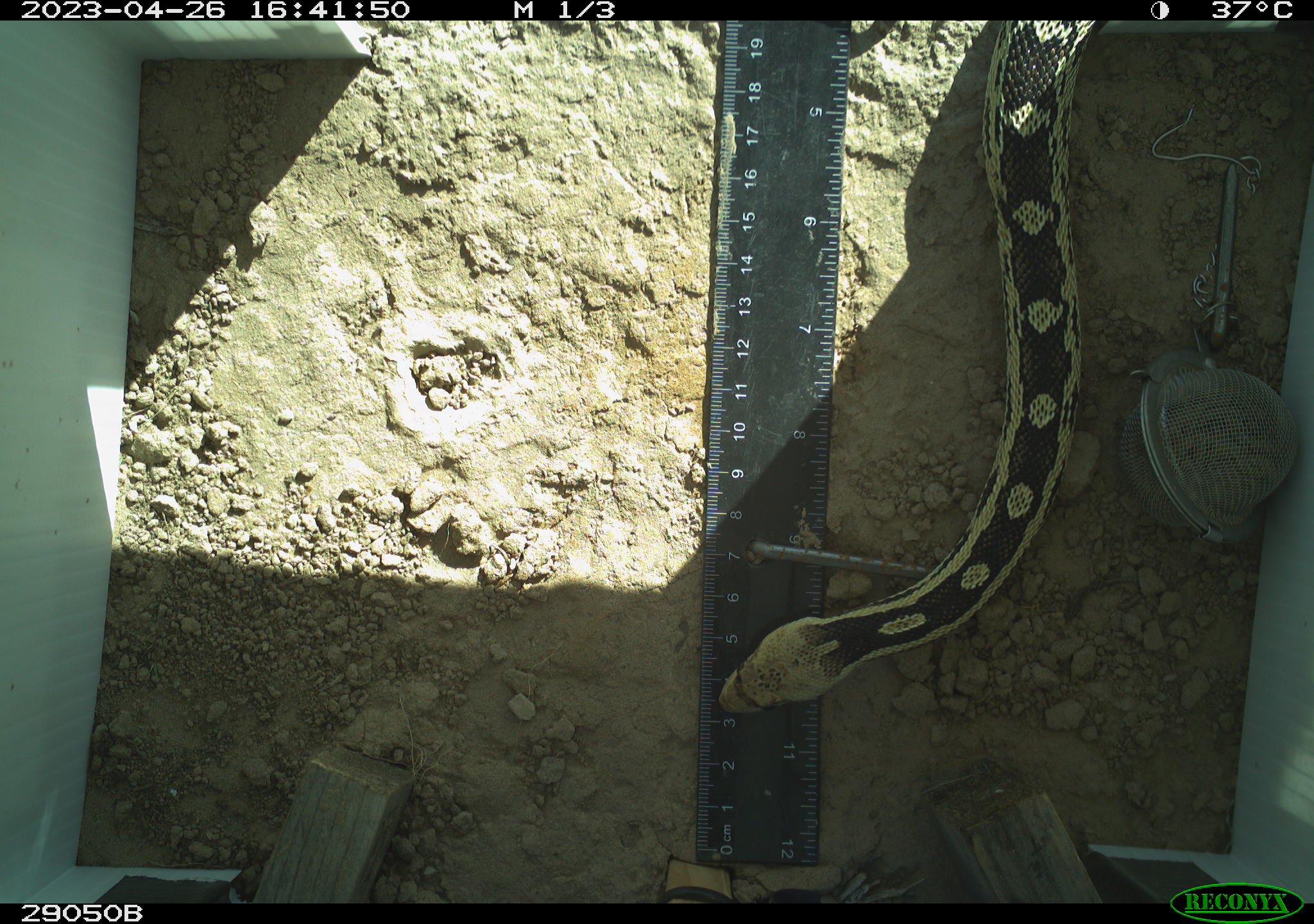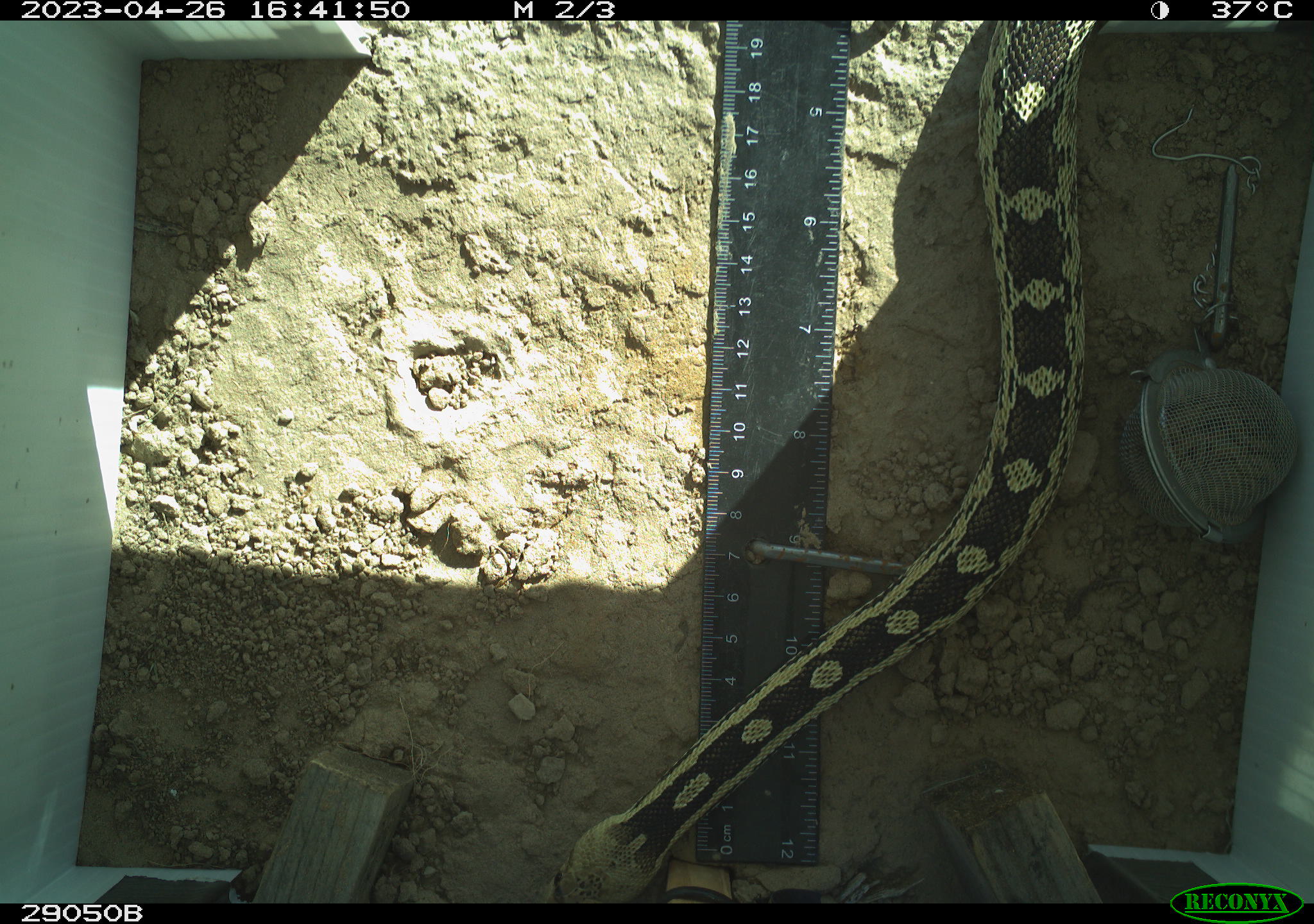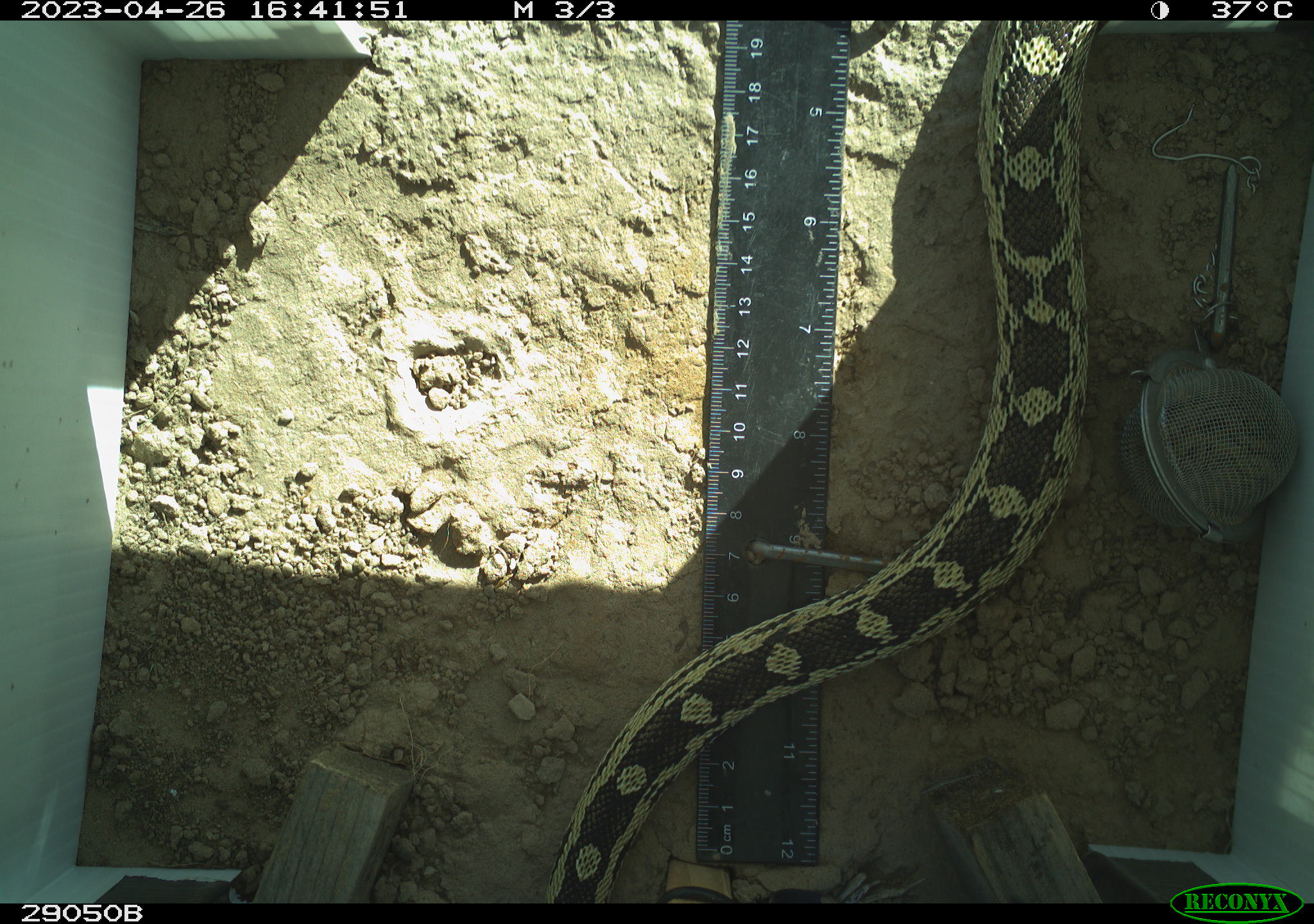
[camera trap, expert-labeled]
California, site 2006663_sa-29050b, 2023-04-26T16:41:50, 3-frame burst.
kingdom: Animalia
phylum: Chordata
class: Reptilia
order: Squamata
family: Colubridae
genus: Pituophis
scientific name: Pituophis catenifer catenifer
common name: pacific gophersnake